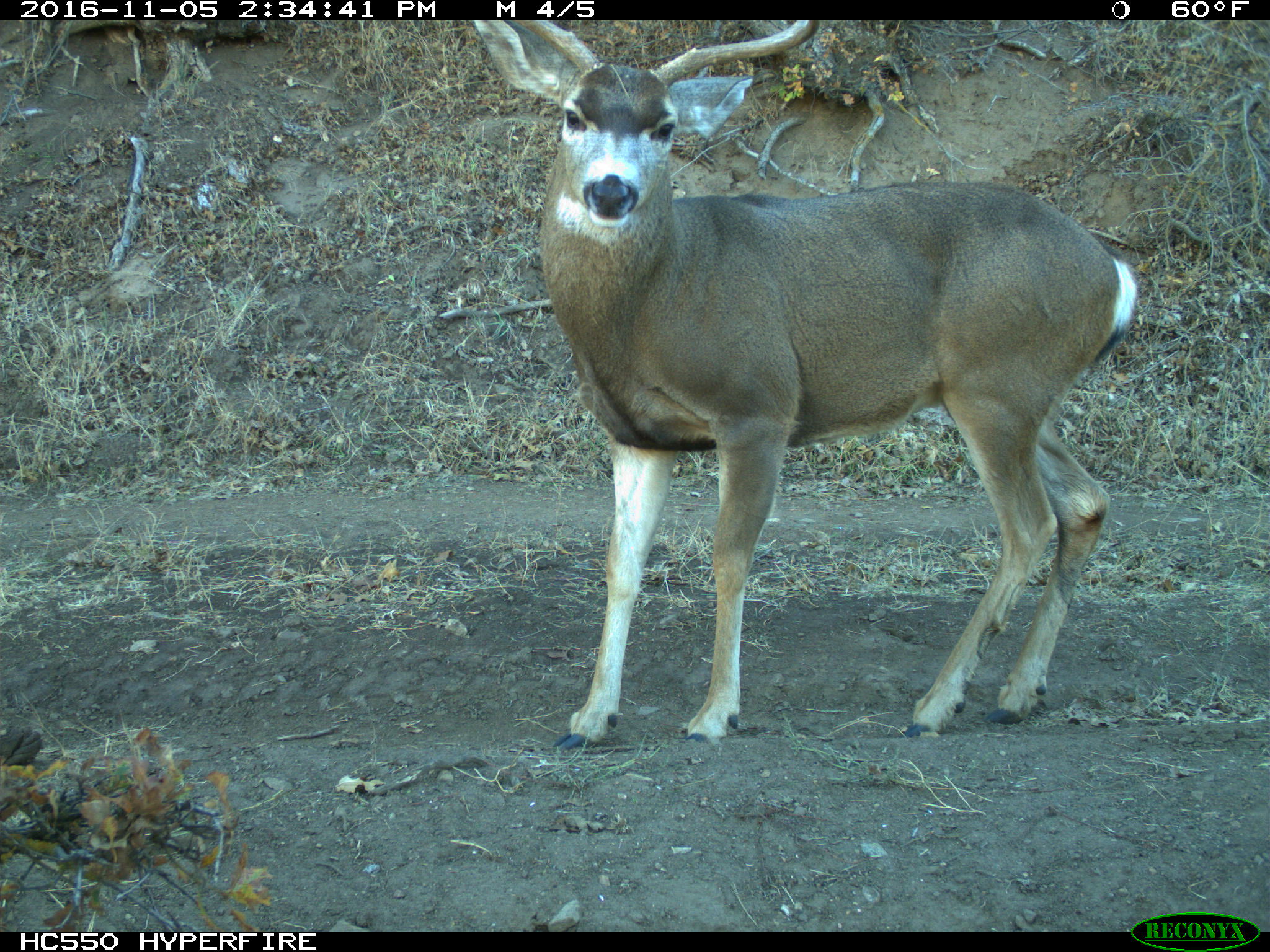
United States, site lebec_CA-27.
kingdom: Animalia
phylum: Chordata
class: Mammalia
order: Artiodactyla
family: Cervidae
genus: Odocoileus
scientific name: Odocoileus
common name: deer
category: unidentified deer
Unidentified deer (deer) (Odocoileus).